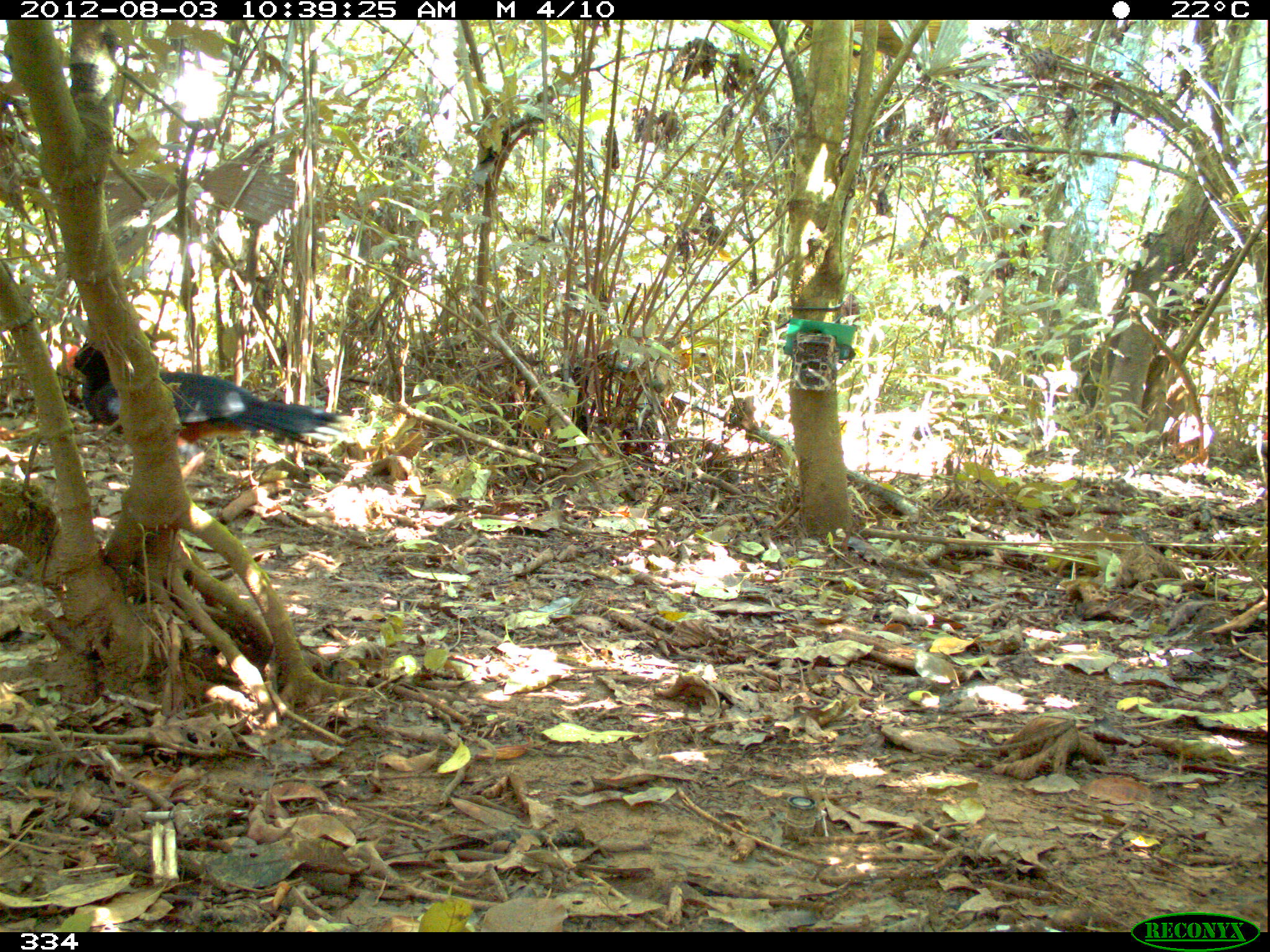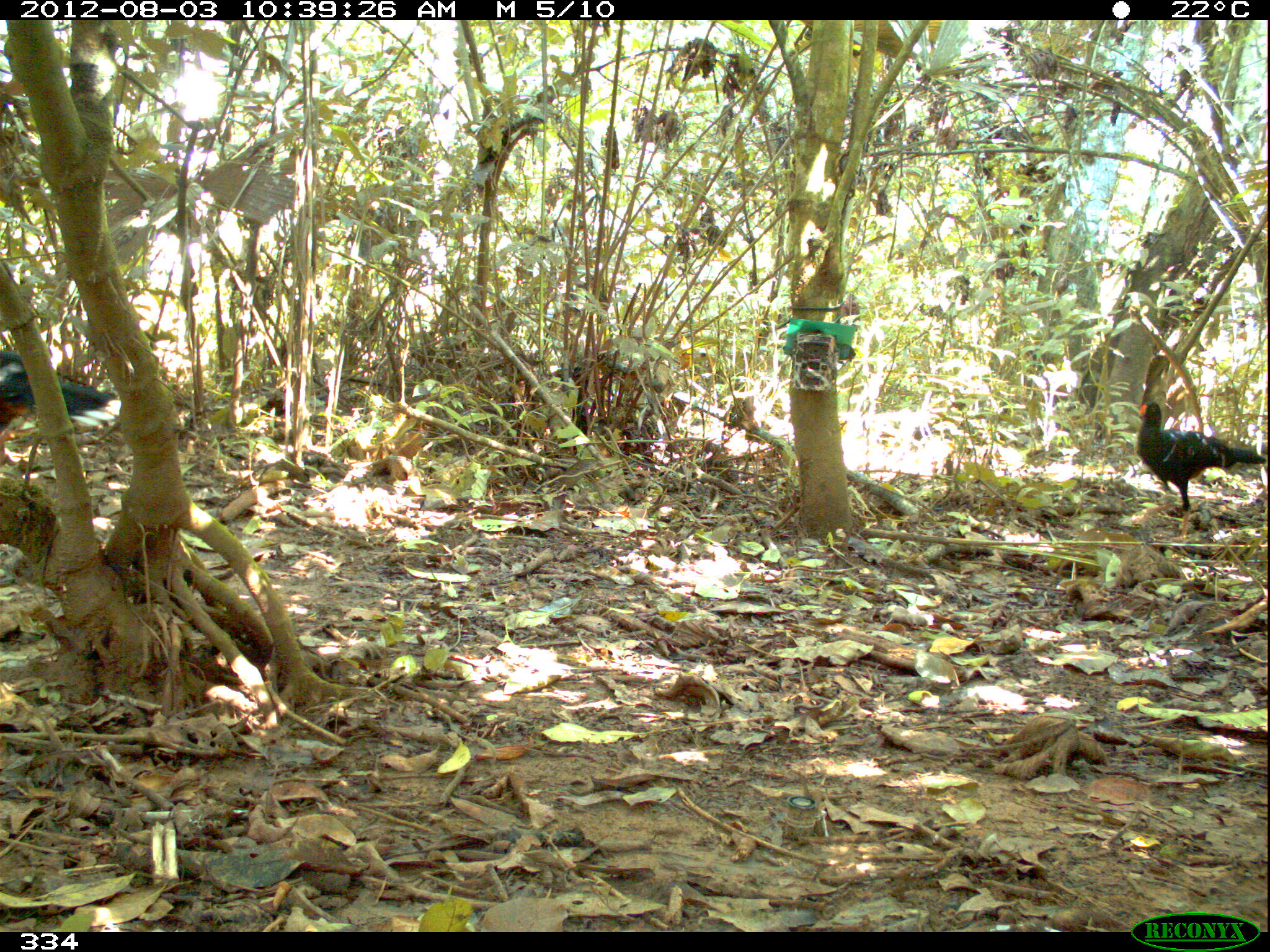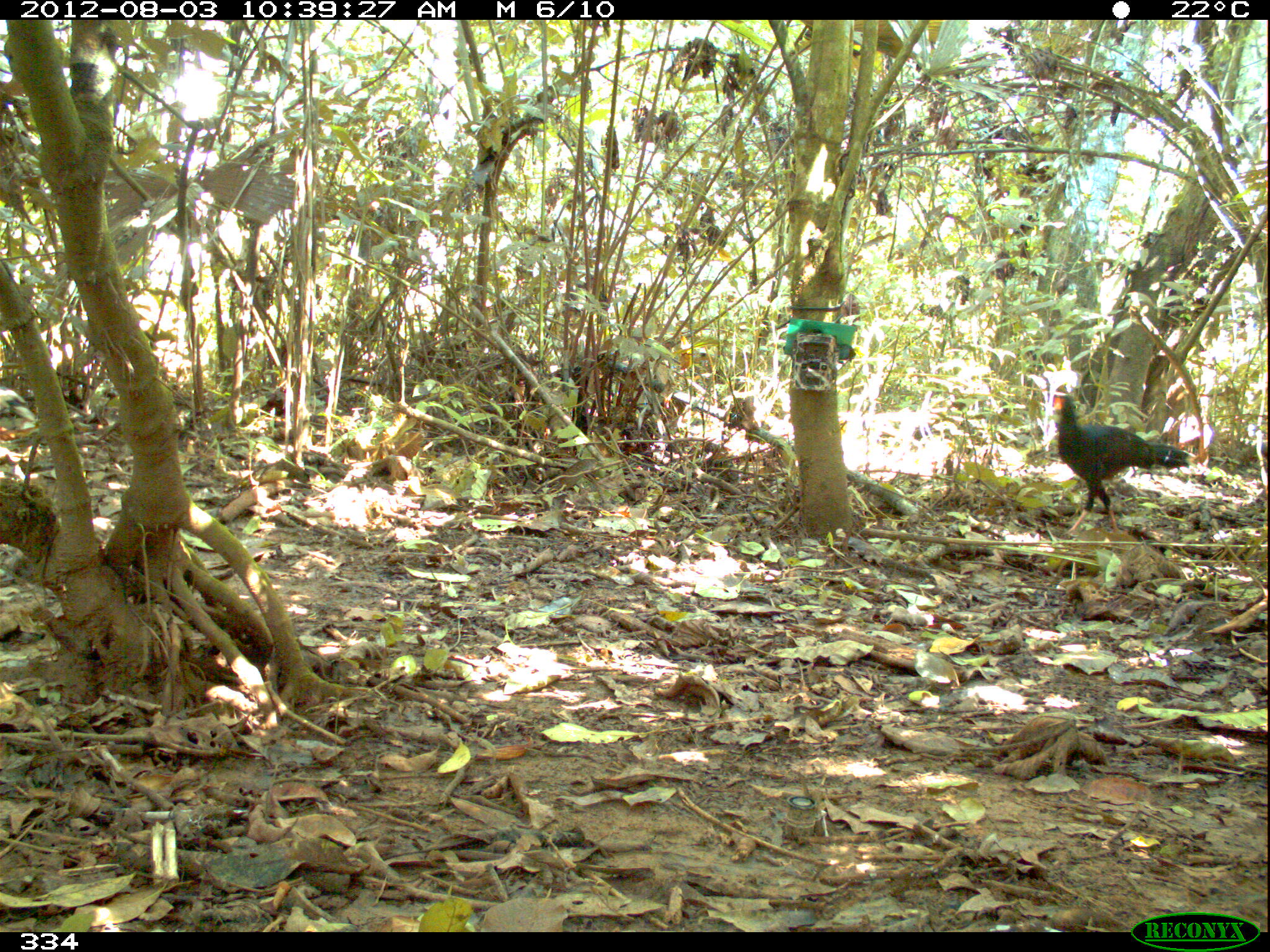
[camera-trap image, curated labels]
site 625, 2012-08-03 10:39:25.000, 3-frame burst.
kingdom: Animalia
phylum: Chordata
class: Aves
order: Galliformes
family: Cracidae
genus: Mitu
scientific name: Mitu tuberosum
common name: razor-billed curassow